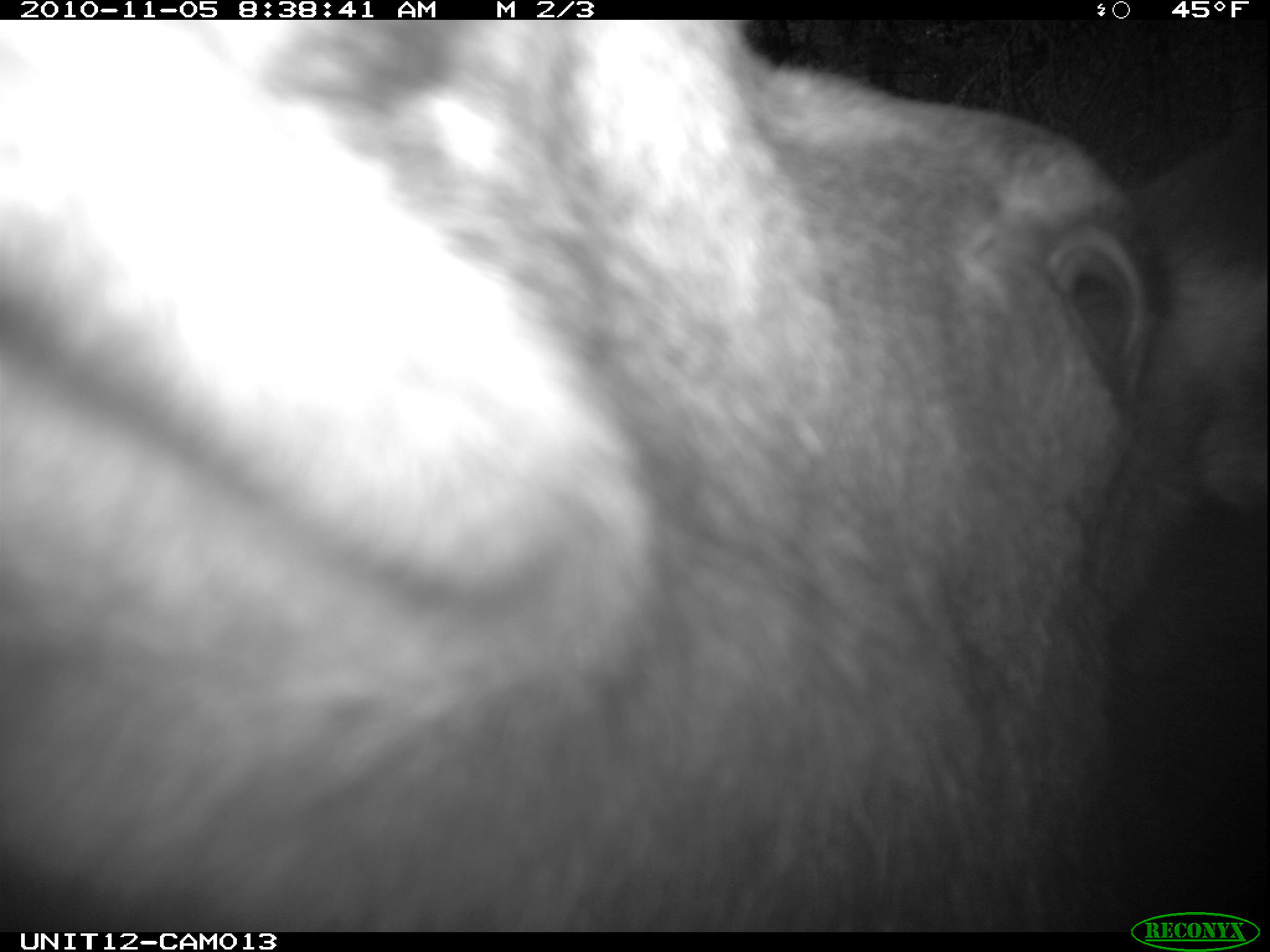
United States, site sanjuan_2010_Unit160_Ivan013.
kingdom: Animalia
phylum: Chordata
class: Mammalia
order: Artiodactyla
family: Cervidae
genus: Alces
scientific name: Alces alces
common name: moose